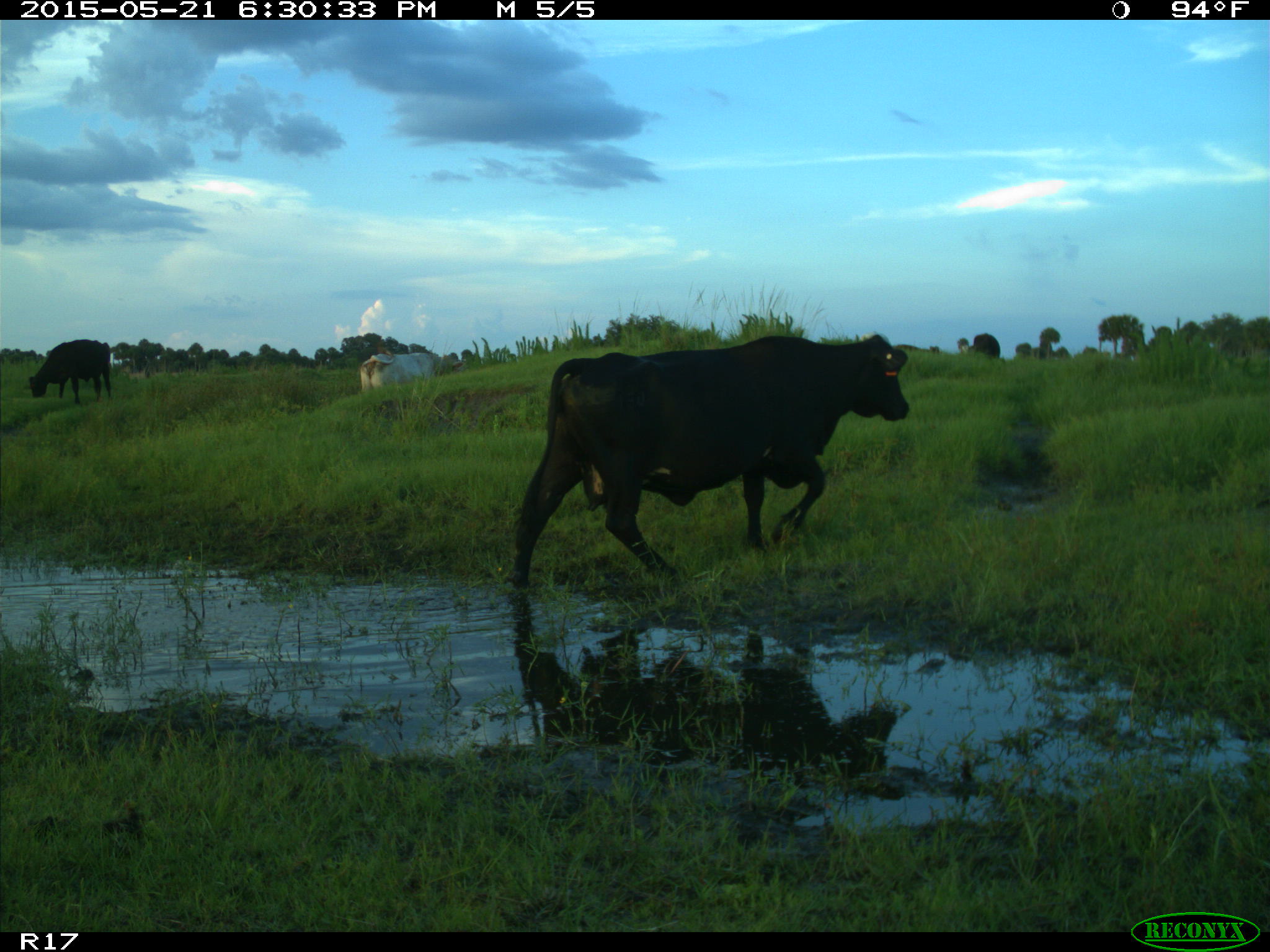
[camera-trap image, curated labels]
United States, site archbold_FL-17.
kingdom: Animalia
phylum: Chordata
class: Mammalia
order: Artiodactyla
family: Bovidae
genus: Bos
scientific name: Bos taurus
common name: domestic cow